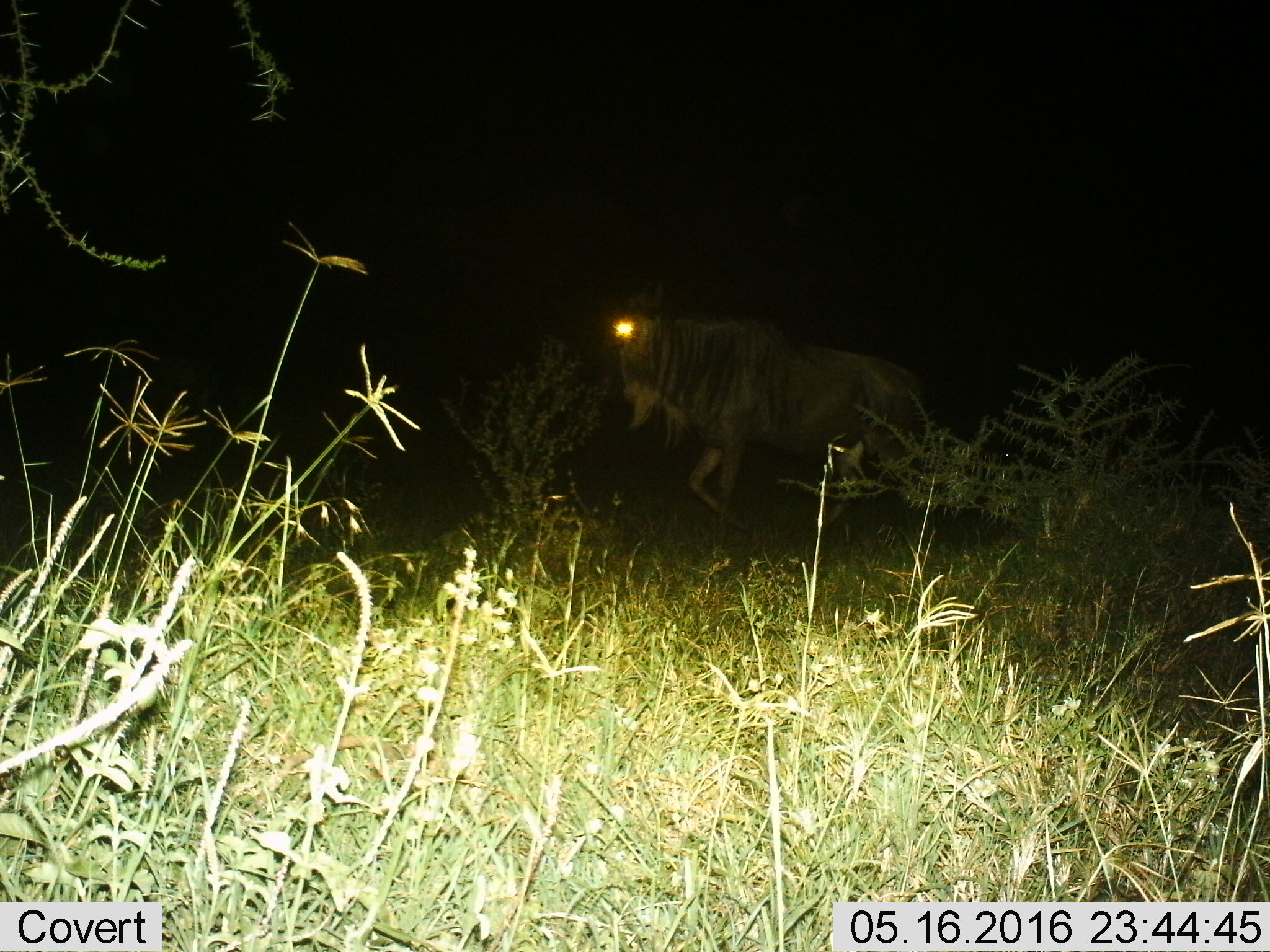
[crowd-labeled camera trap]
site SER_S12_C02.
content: unidentified animal